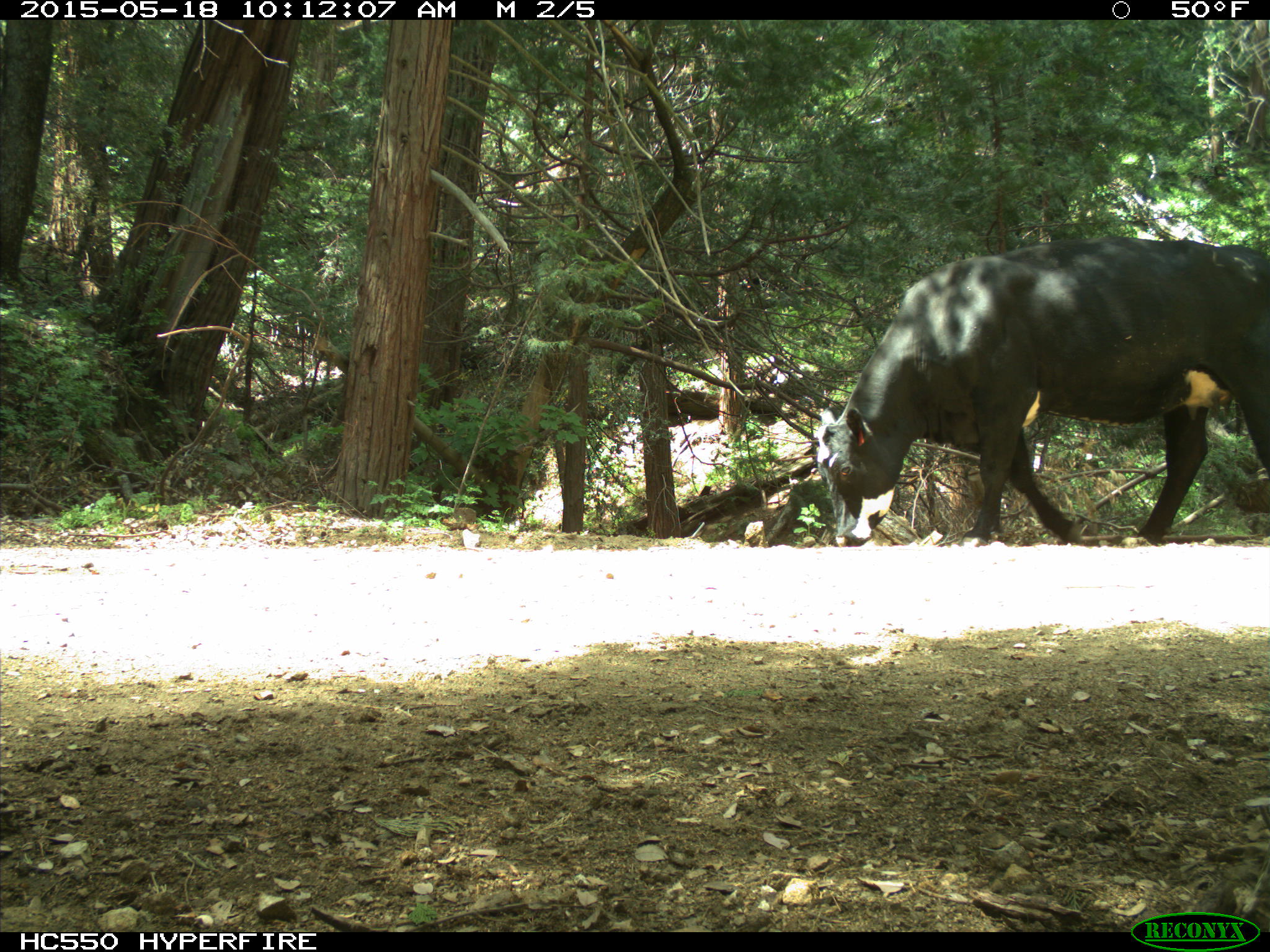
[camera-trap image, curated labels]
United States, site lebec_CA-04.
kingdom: Animalia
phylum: Chordata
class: Mammalia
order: Artiodactyla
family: Bovidae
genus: Bos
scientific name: Bos taurus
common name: domestic cow